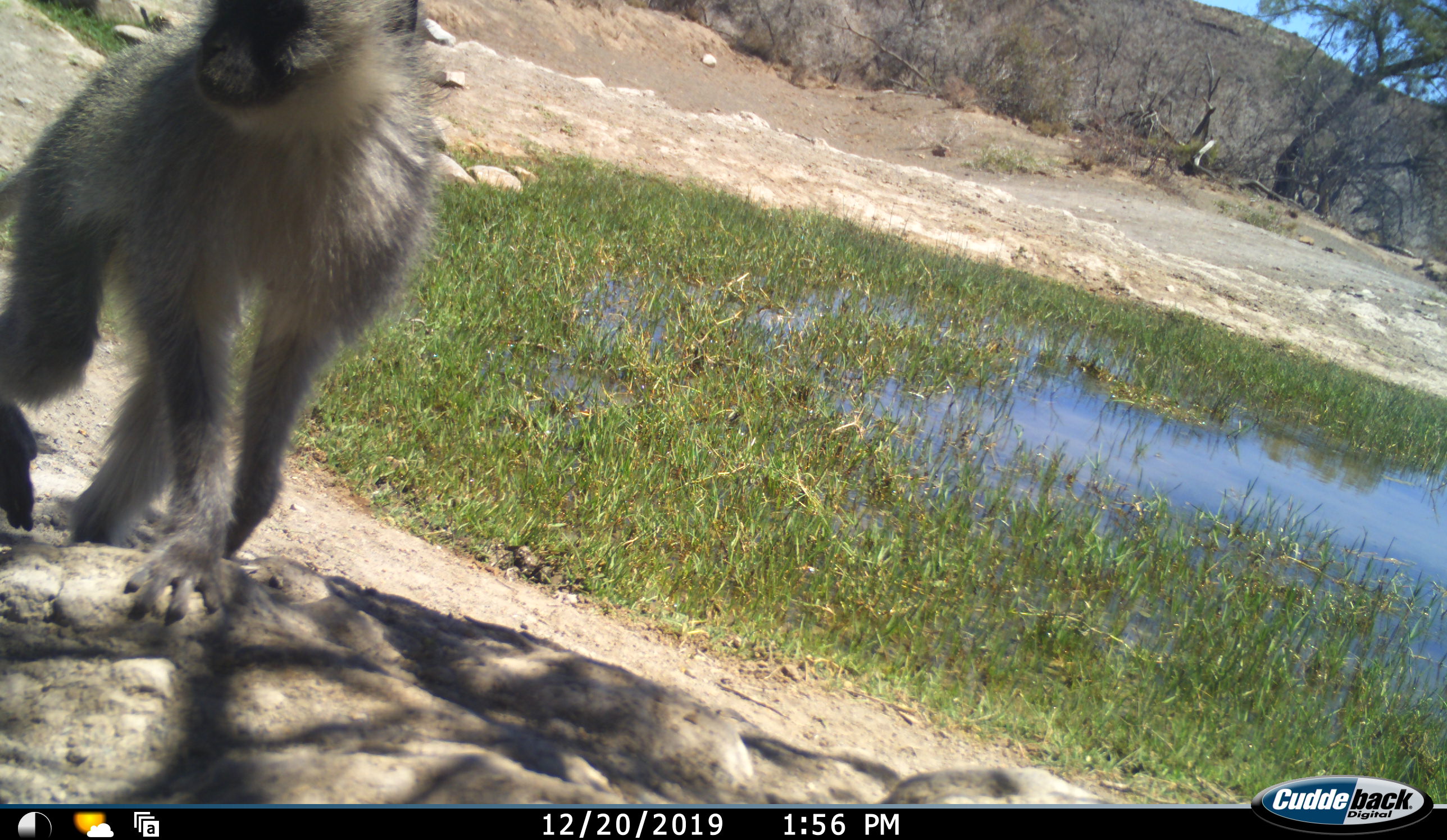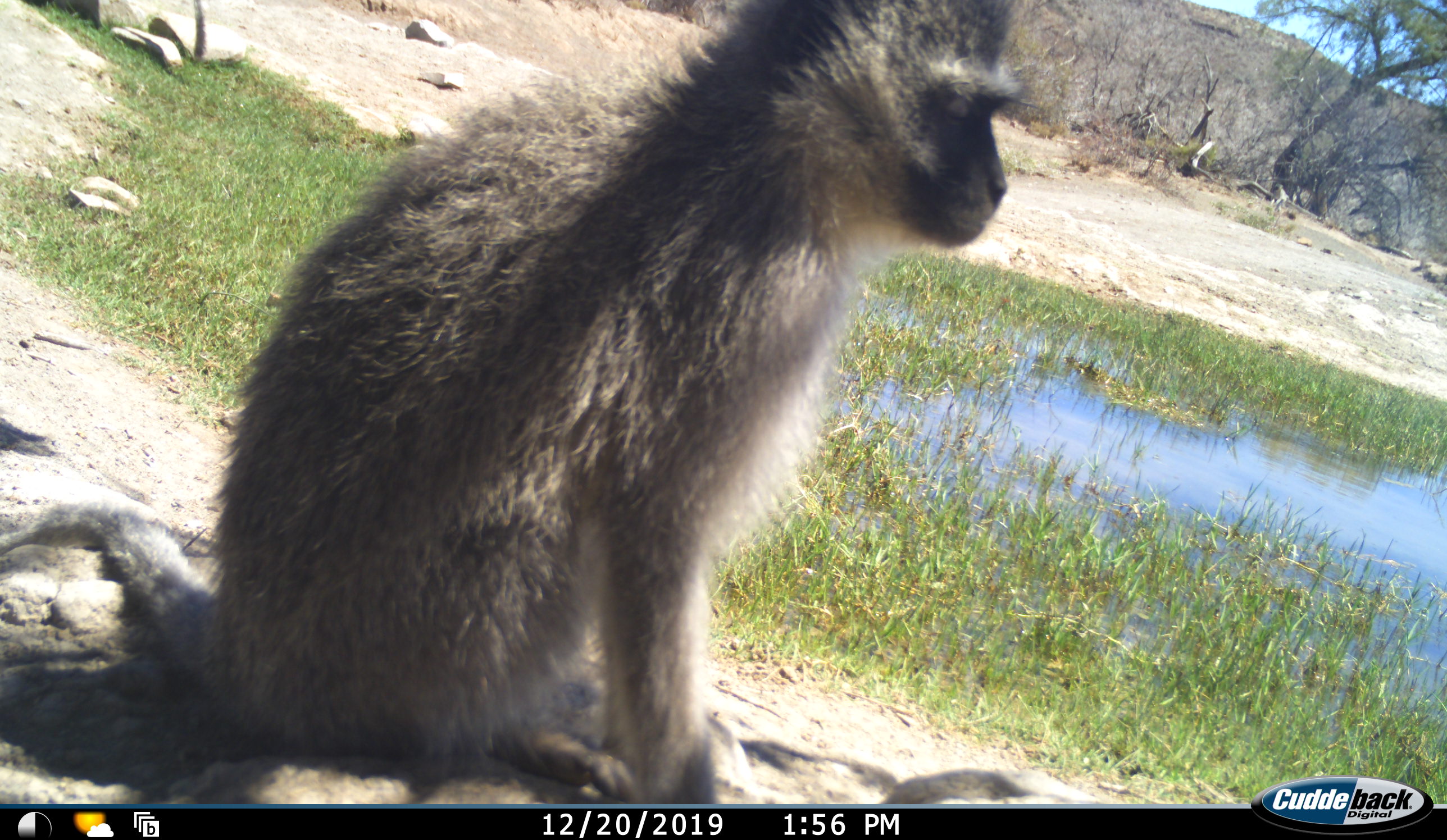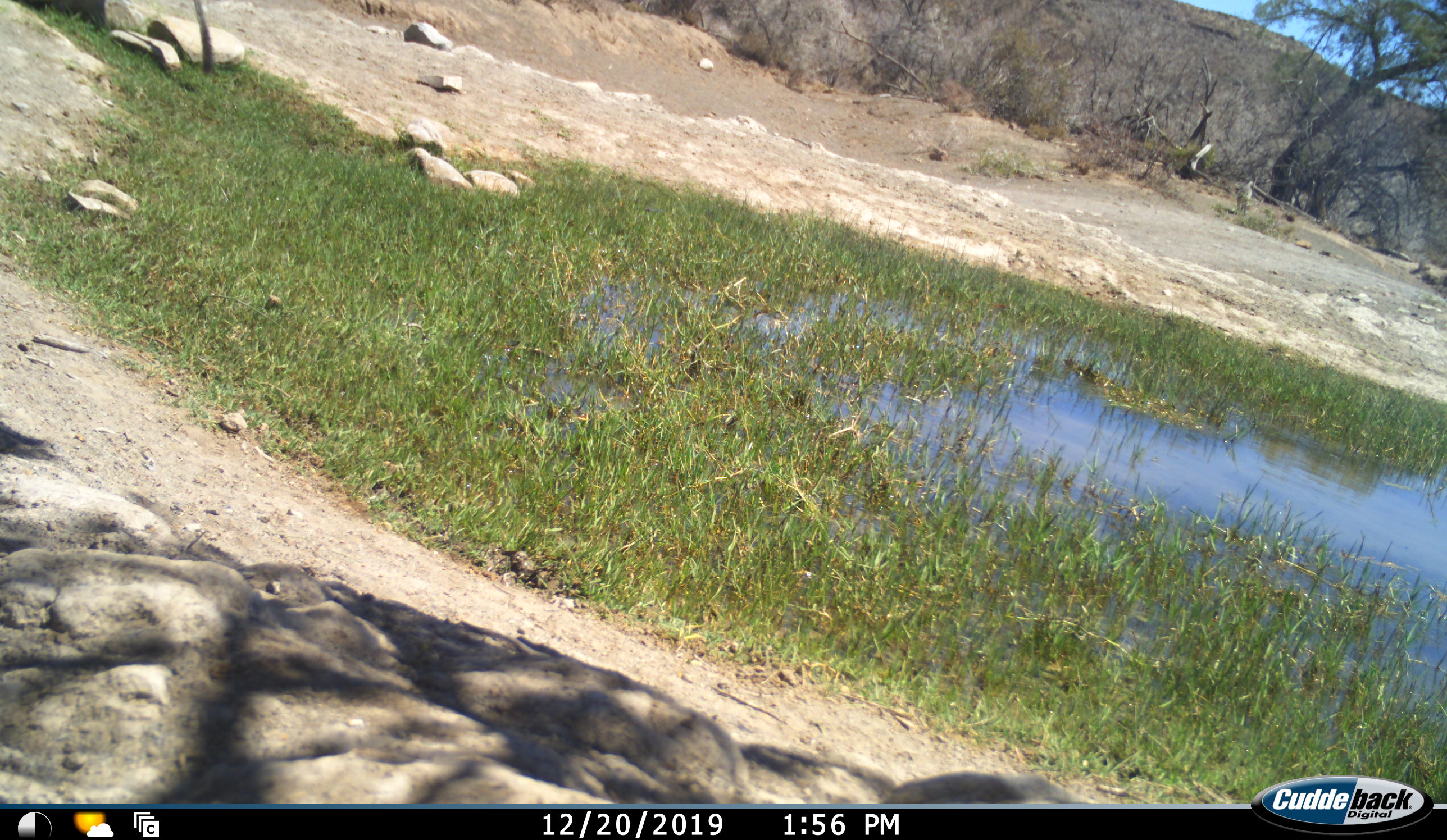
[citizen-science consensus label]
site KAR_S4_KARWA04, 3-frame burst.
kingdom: Animalia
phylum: Chordata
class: Mammalia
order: Primates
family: Cercopithecidae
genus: Chlorocebus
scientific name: Chlorocebus pygerythrus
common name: vervet monkey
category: monkeyvervet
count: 2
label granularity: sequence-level